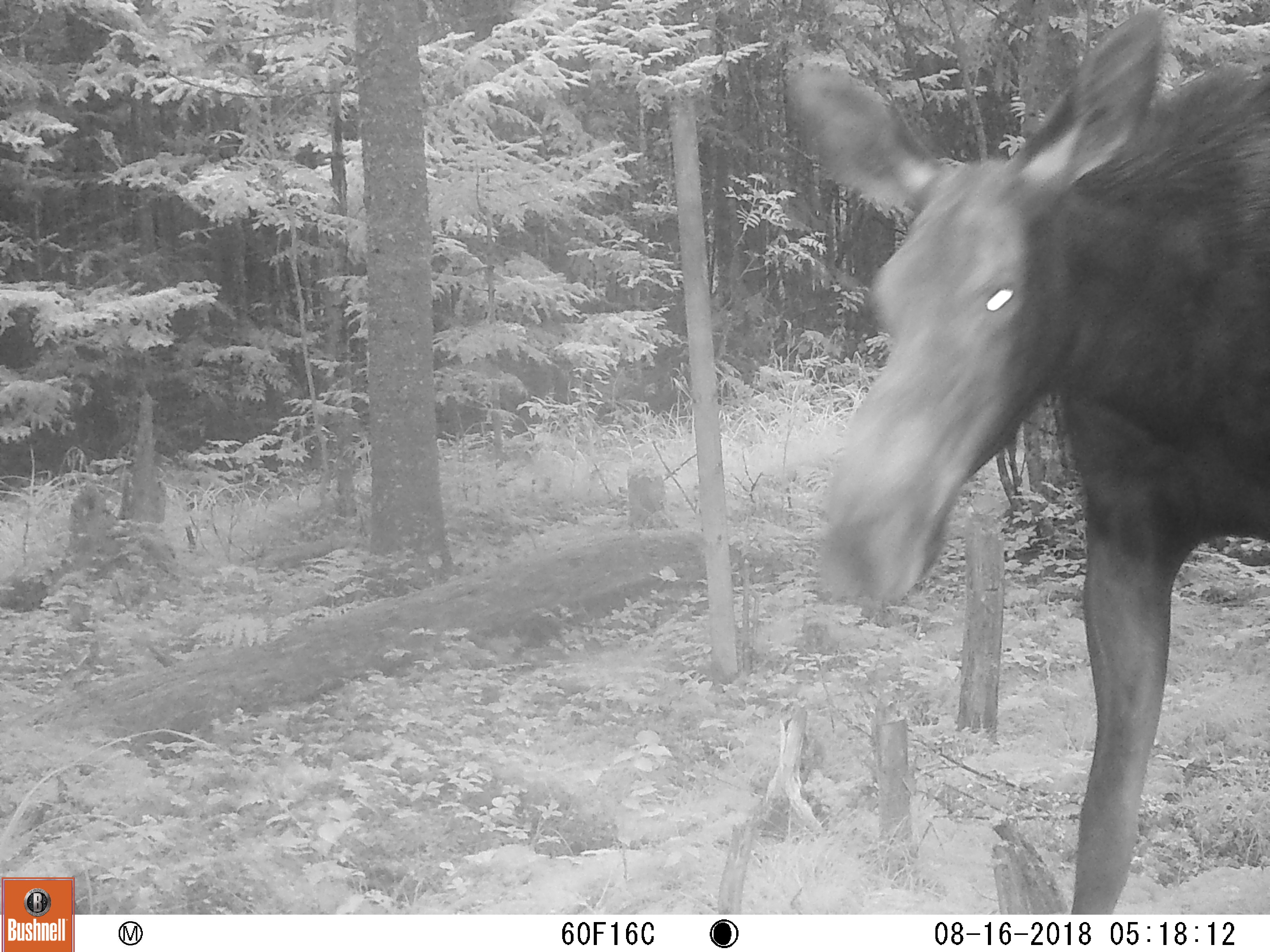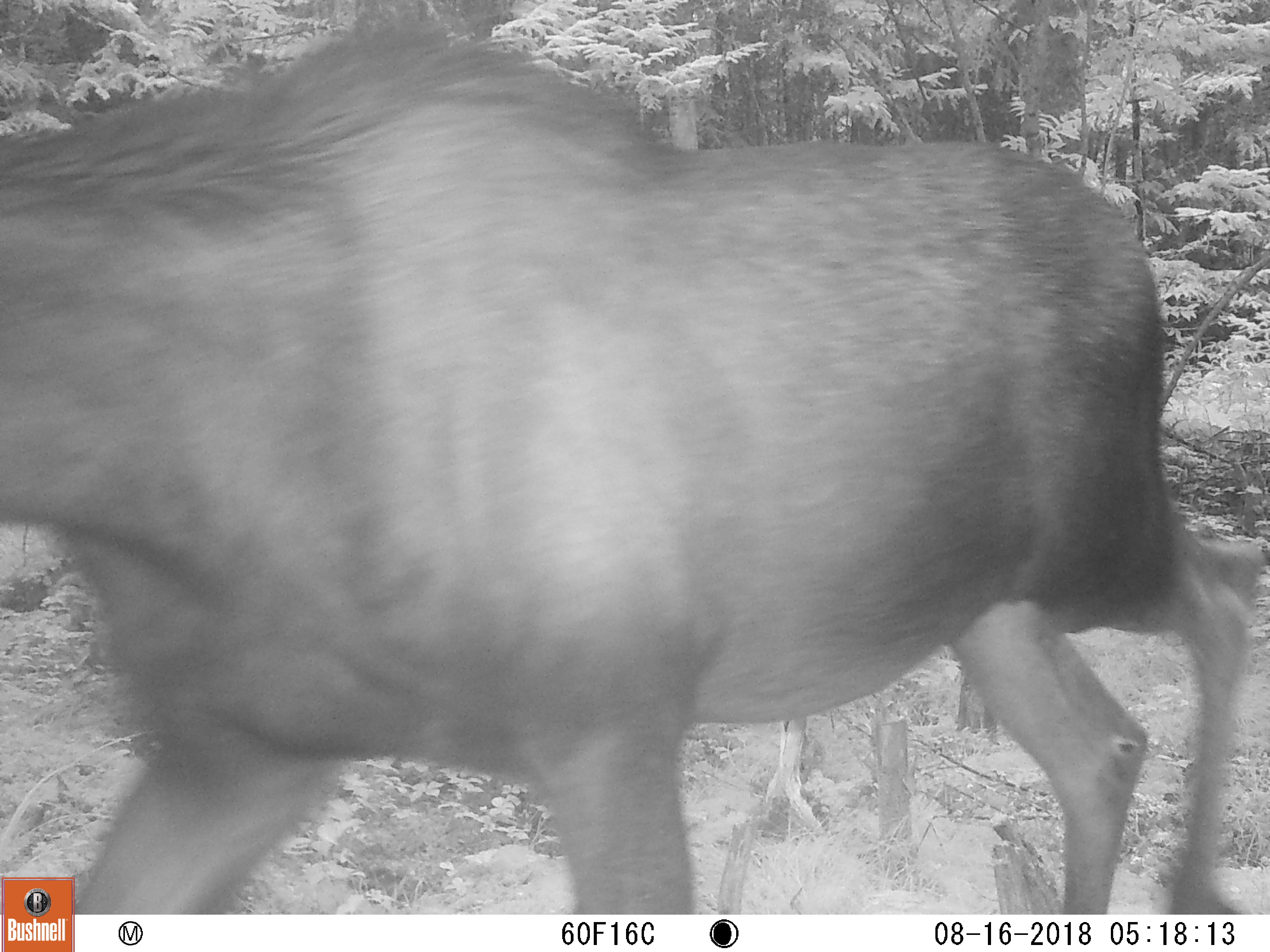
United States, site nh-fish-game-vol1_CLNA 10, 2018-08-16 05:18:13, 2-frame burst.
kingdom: Animalia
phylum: Chordata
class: Mammalia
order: Artiodactyla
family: Cervidae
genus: Alces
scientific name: Alces alces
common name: moose